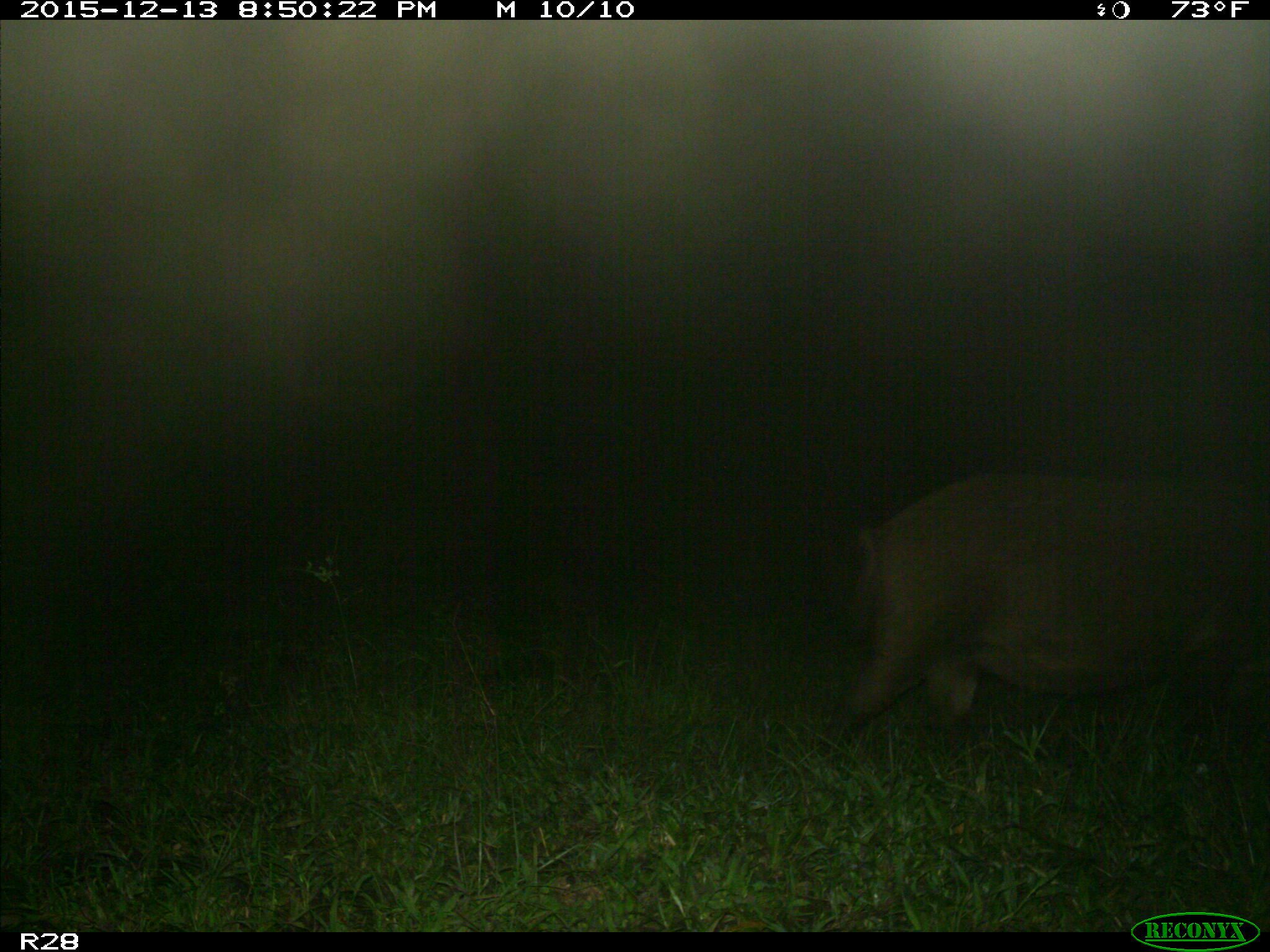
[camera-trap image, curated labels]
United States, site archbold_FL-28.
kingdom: Animalia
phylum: Chordata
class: Mammalia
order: Artiodactyla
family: Suidae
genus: Sus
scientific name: Sus scrofa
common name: wild boar